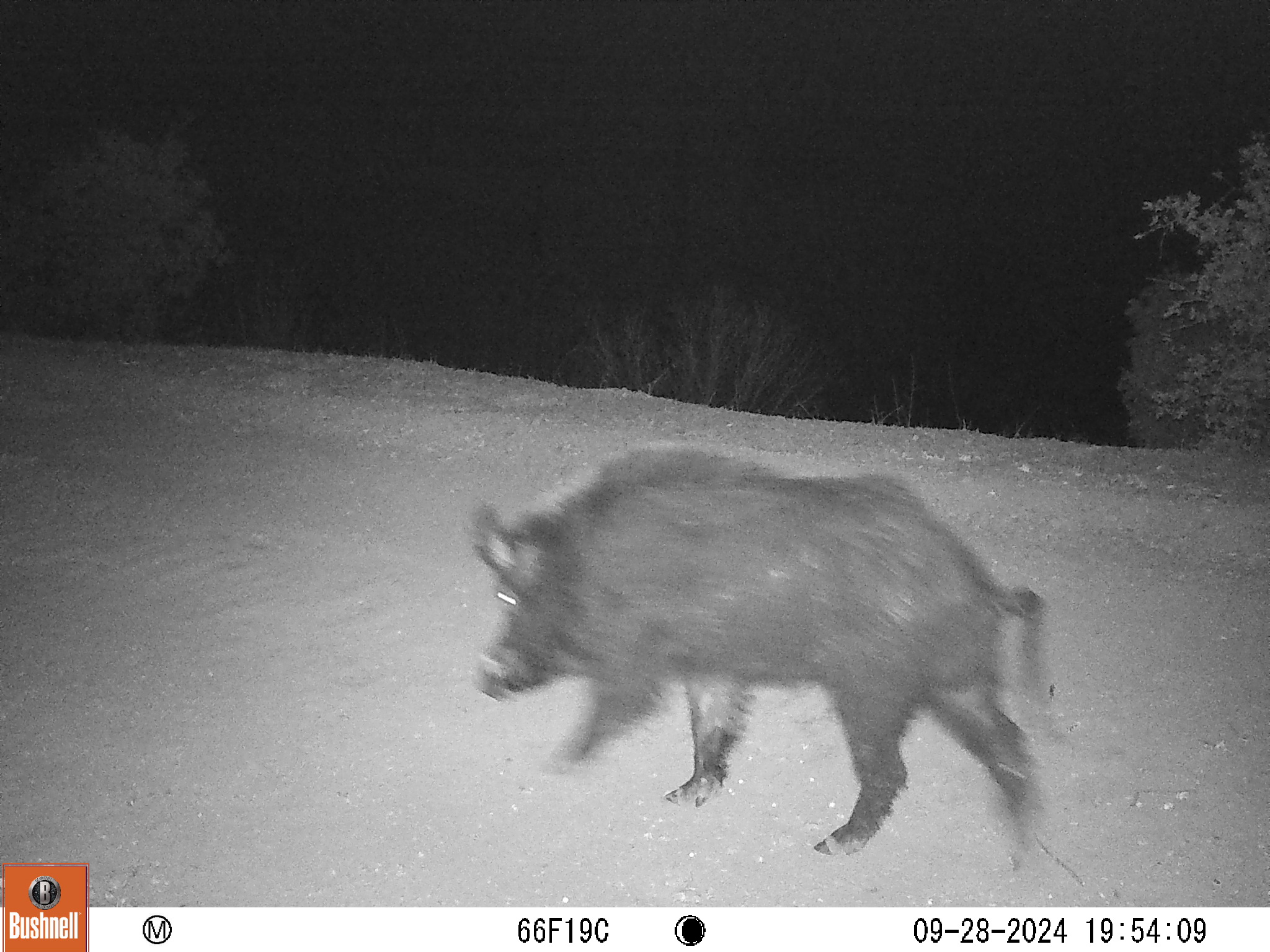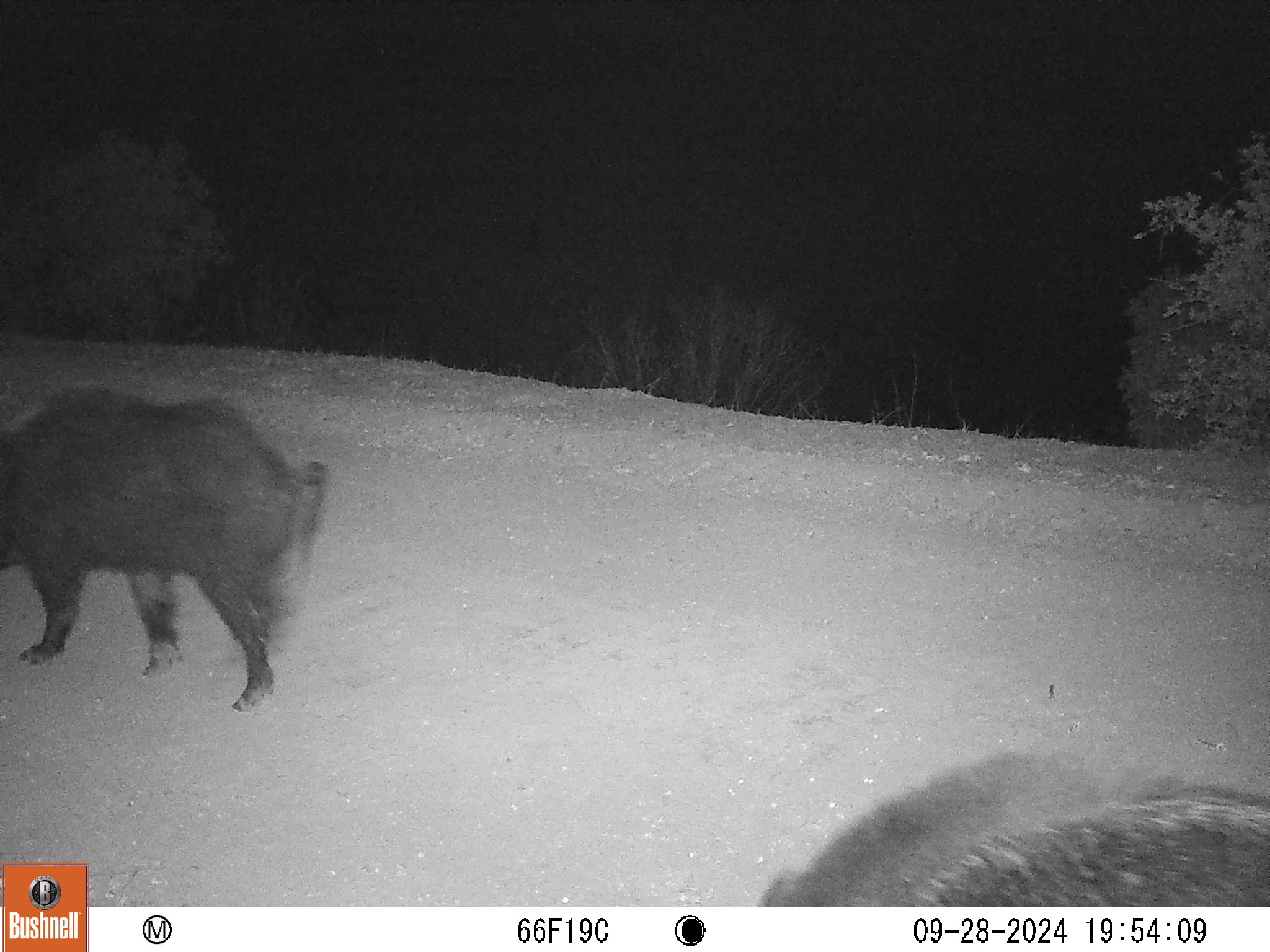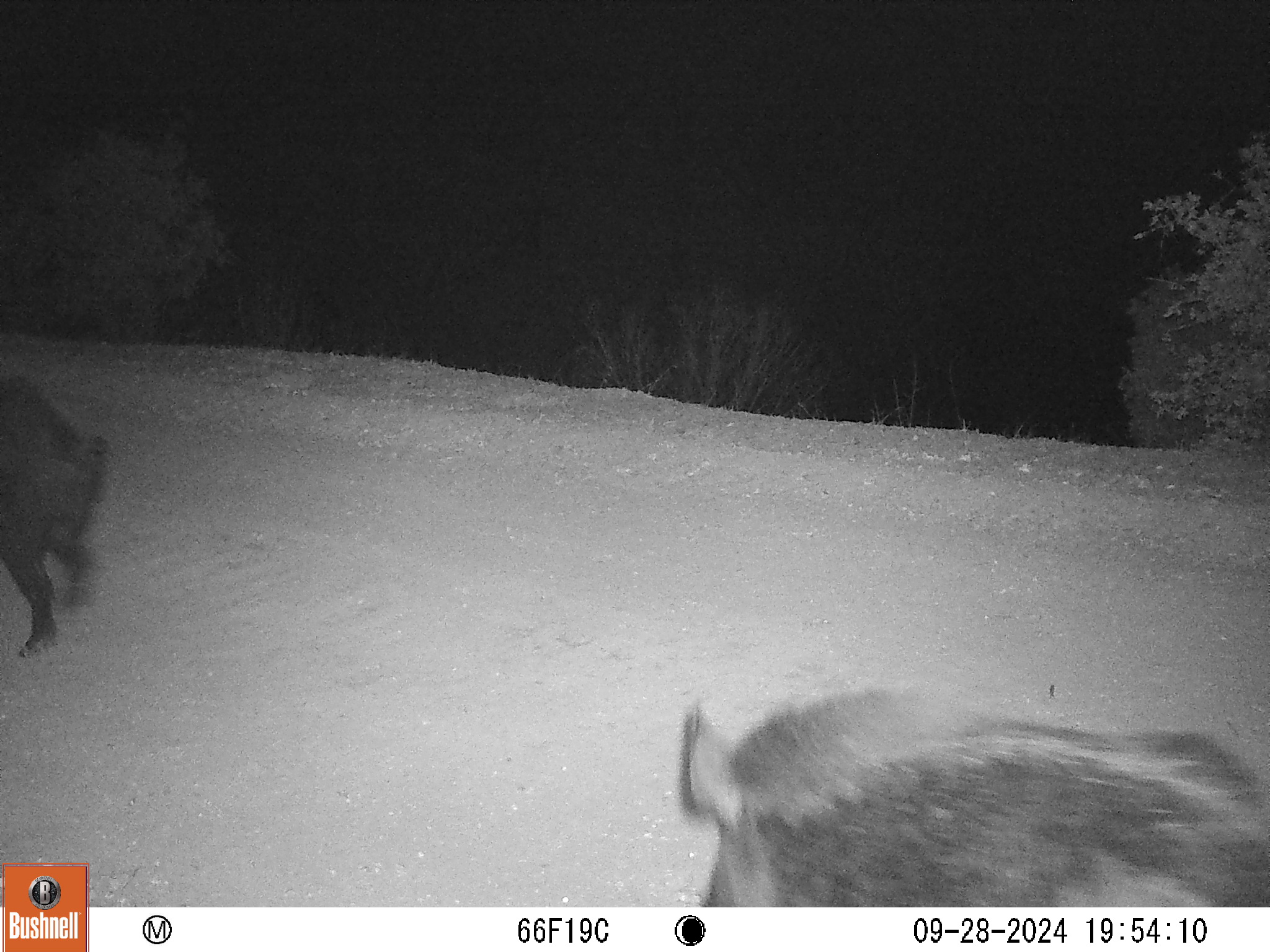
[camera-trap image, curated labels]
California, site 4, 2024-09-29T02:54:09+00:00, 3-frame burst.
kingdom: Animalia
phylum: Chordata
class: Mammalia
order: Artiodactyla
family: Suidae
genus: Sus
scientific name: Sus scrofa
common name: wild boar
Wild boar (Sus scrofa).